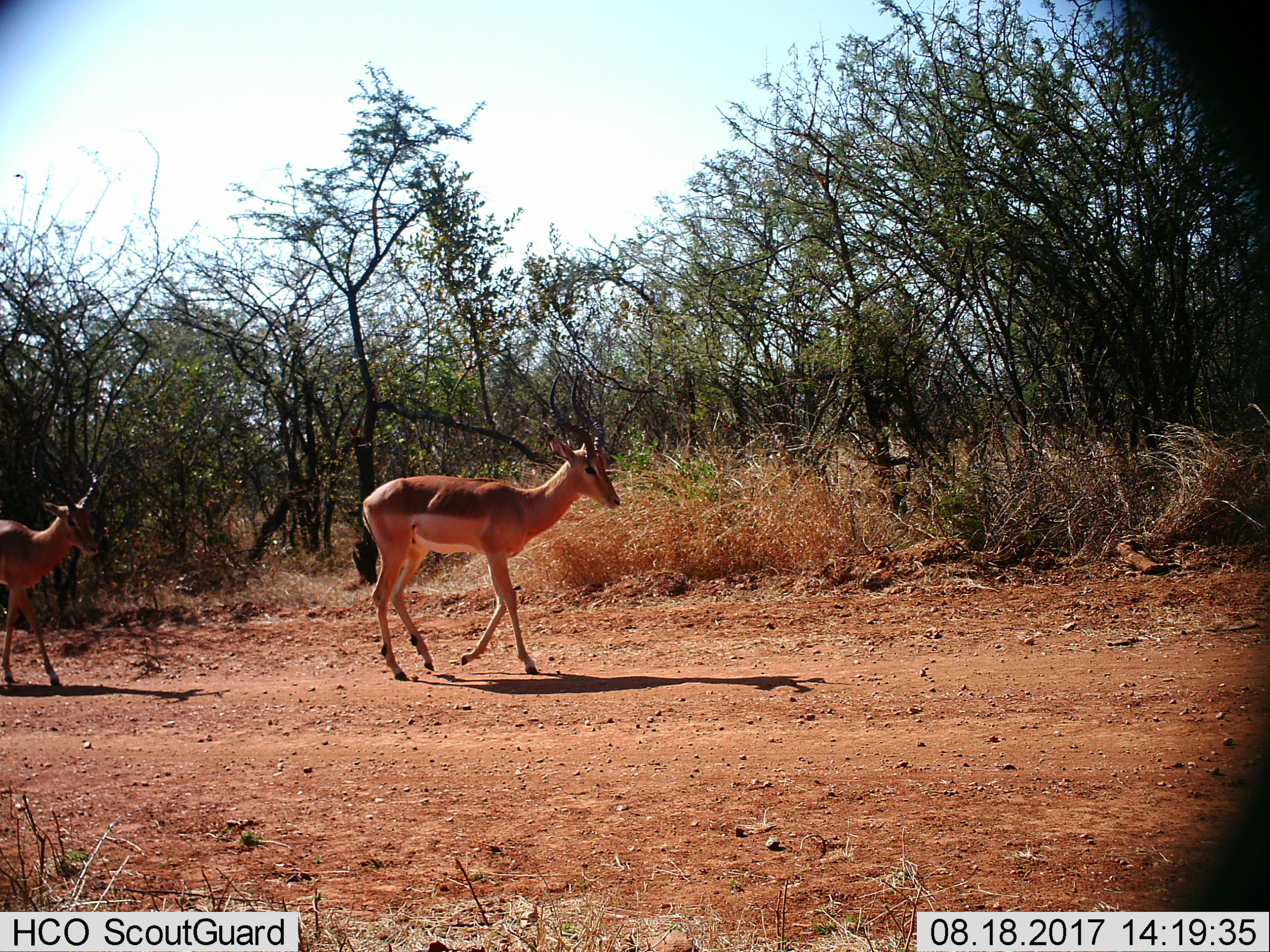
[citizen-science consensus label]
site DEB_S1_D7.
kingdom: Animalia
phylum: Chordata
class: Mammalia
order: Artiodactyla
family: Bovidae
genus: Aepyceros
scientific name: Aepyceros melampus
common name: impala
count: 2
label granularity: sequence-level